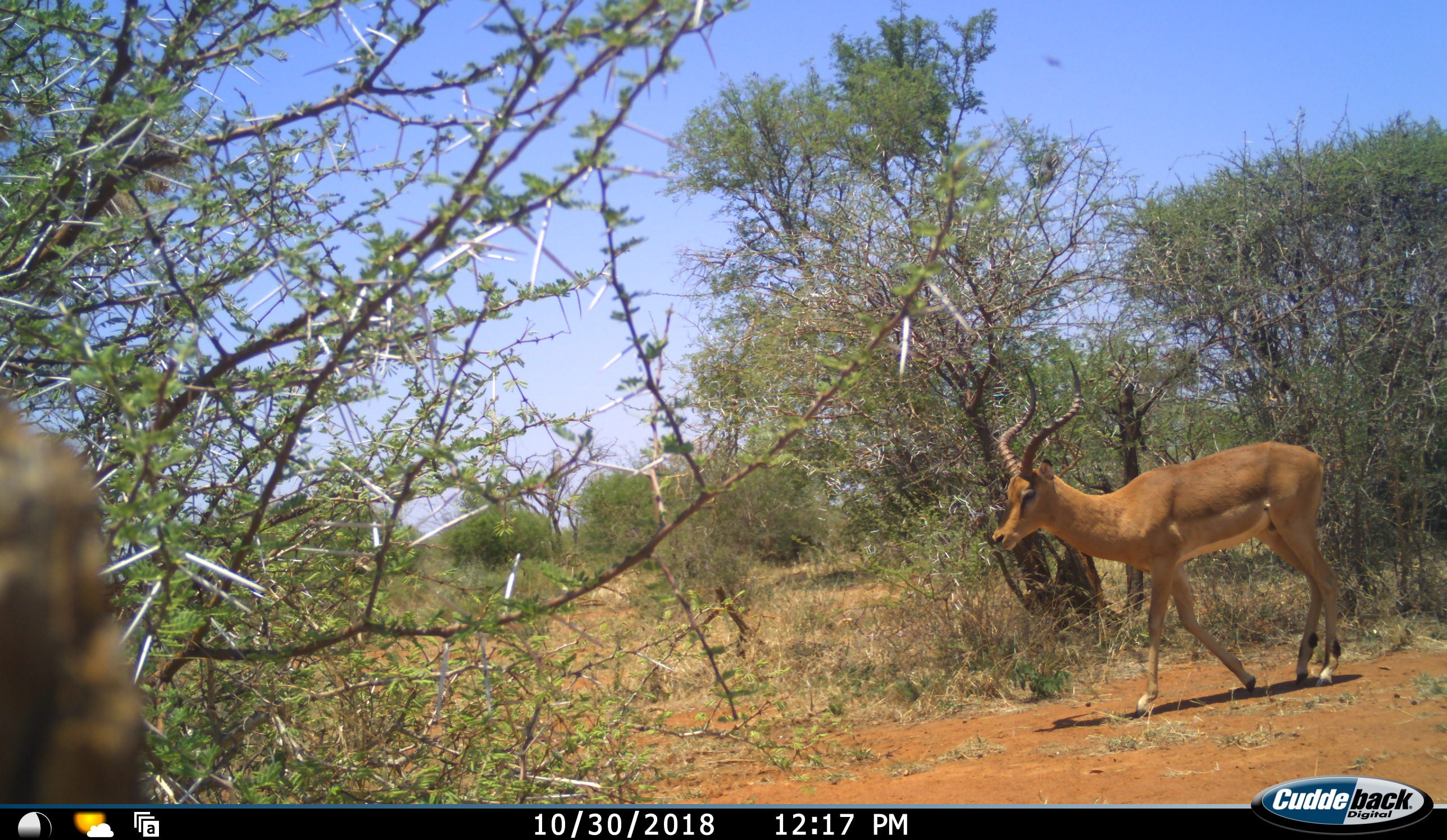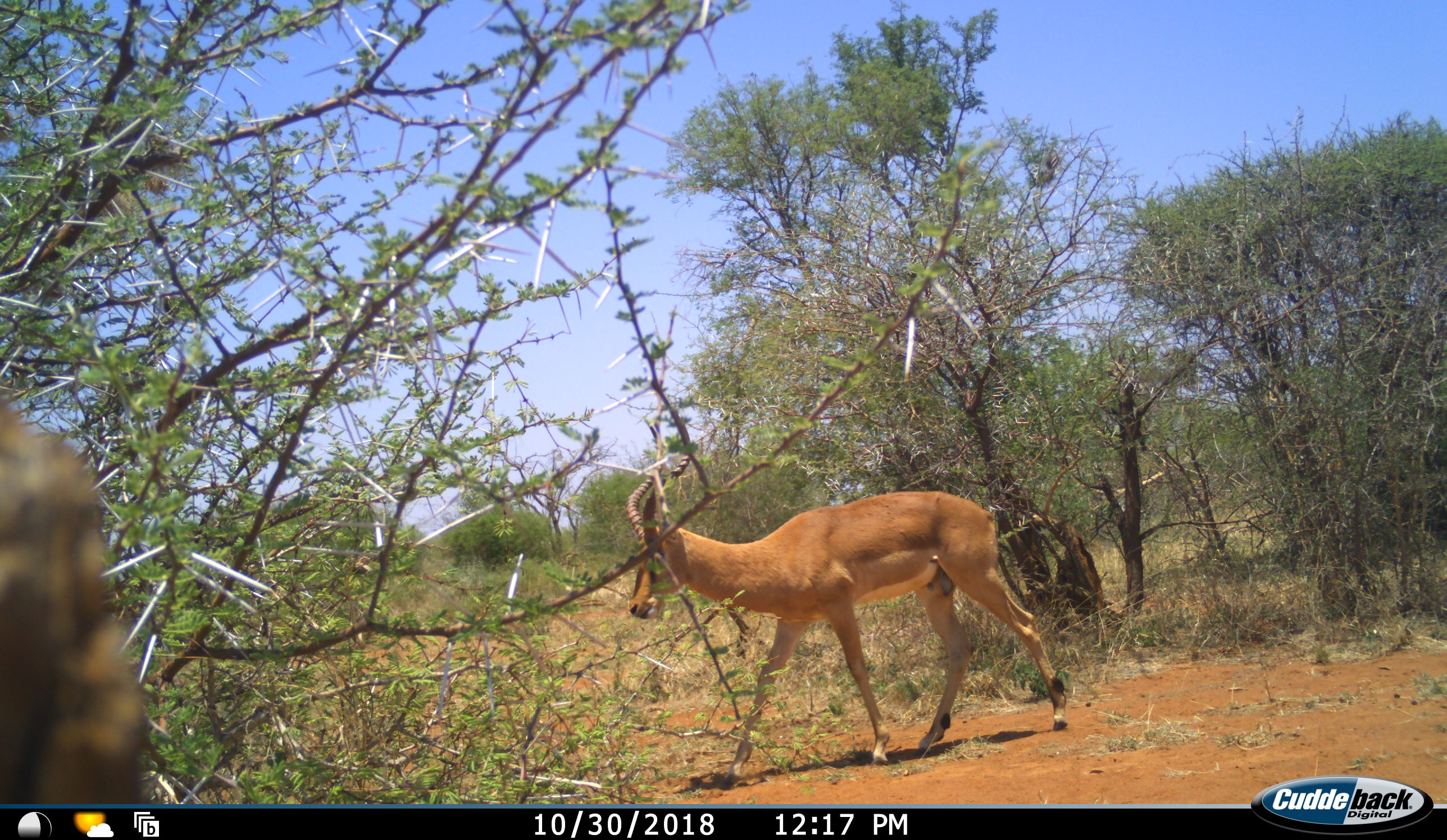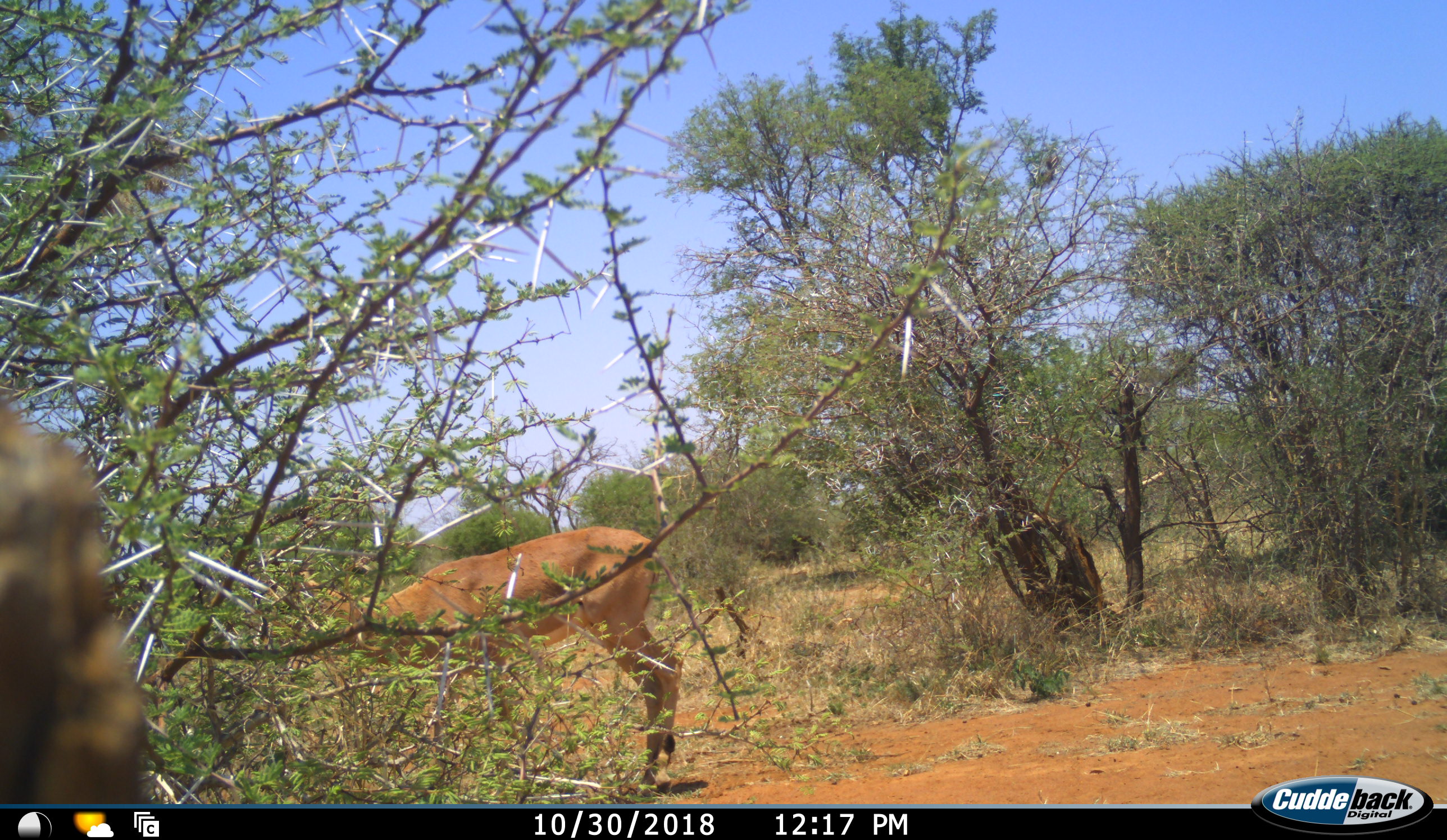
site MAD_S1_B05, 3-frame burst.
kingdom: Animalia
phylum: Chordata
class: Mammalia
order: Artiodactyla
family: Bovidae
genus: Aepyceros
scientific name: Aepyceros melampus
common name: impala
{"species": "impala (Aepyceros melampus)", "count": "1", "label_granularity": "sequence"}